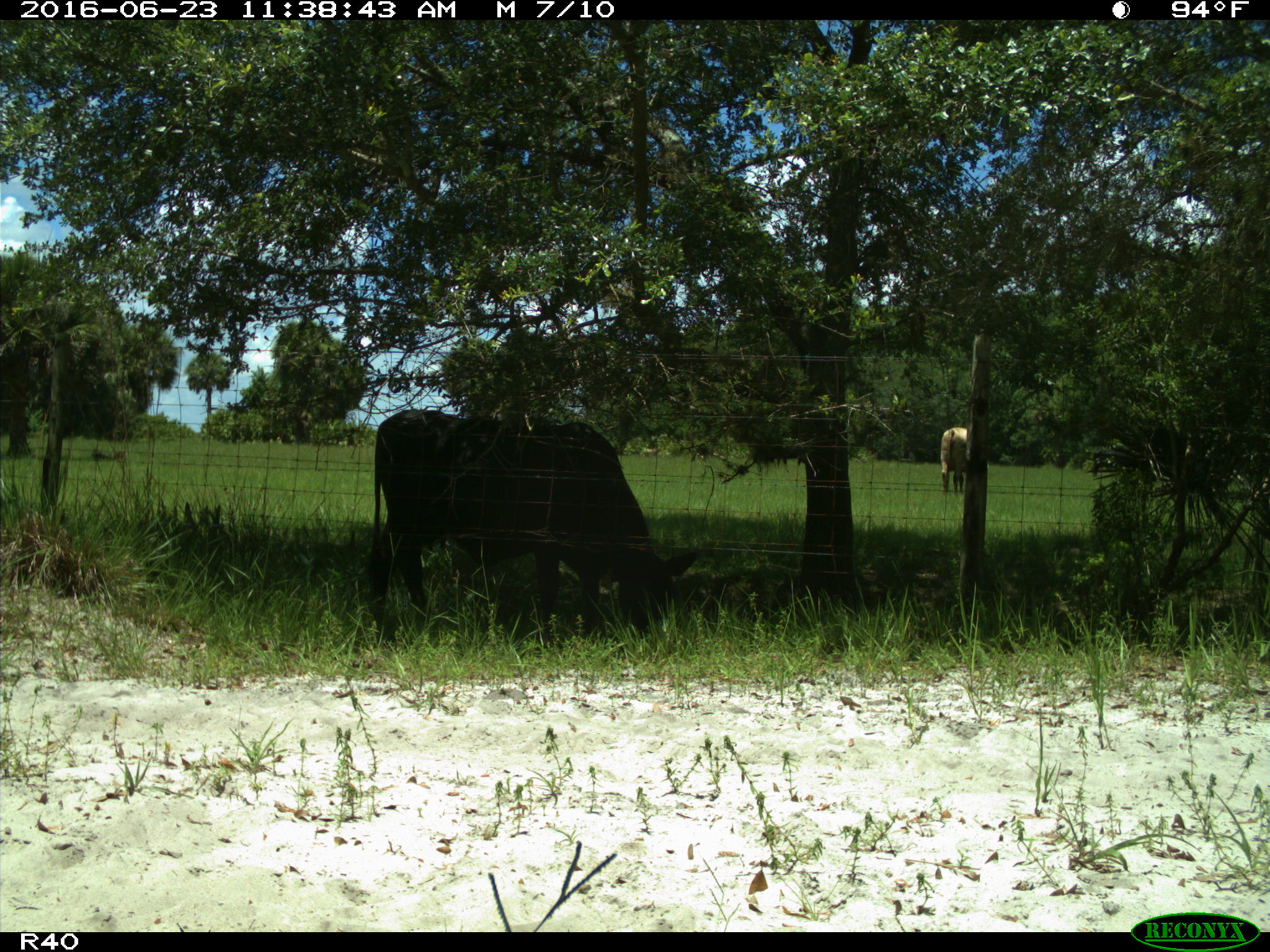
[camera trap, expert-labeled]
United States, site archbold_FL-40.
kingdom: Animalia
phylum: Chordata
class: Mammalia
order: Artiodactyla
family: Bovidae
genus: Bos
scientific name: Bos taurus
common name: domestic cow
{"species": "Bos taurus (domestic cow)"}